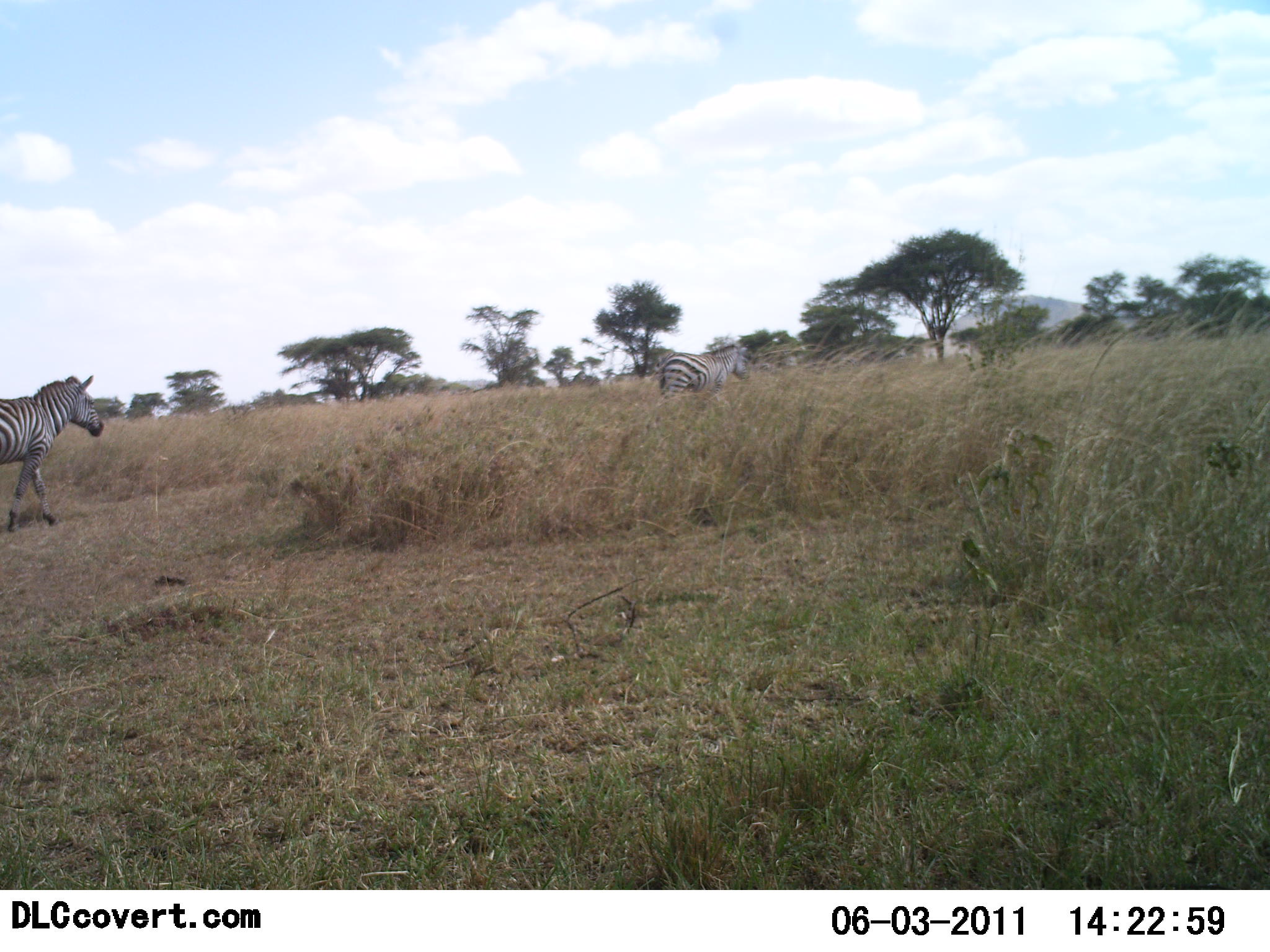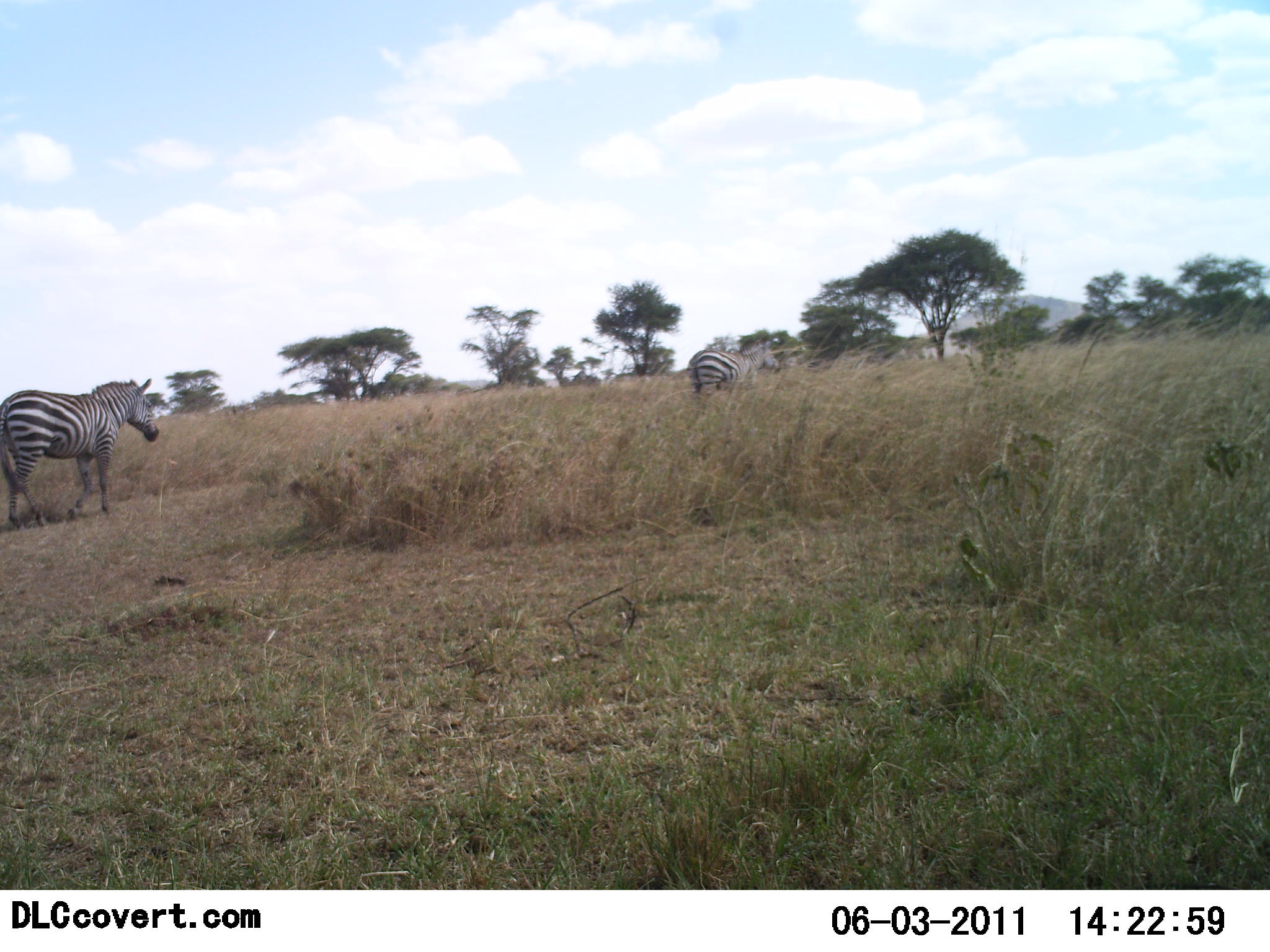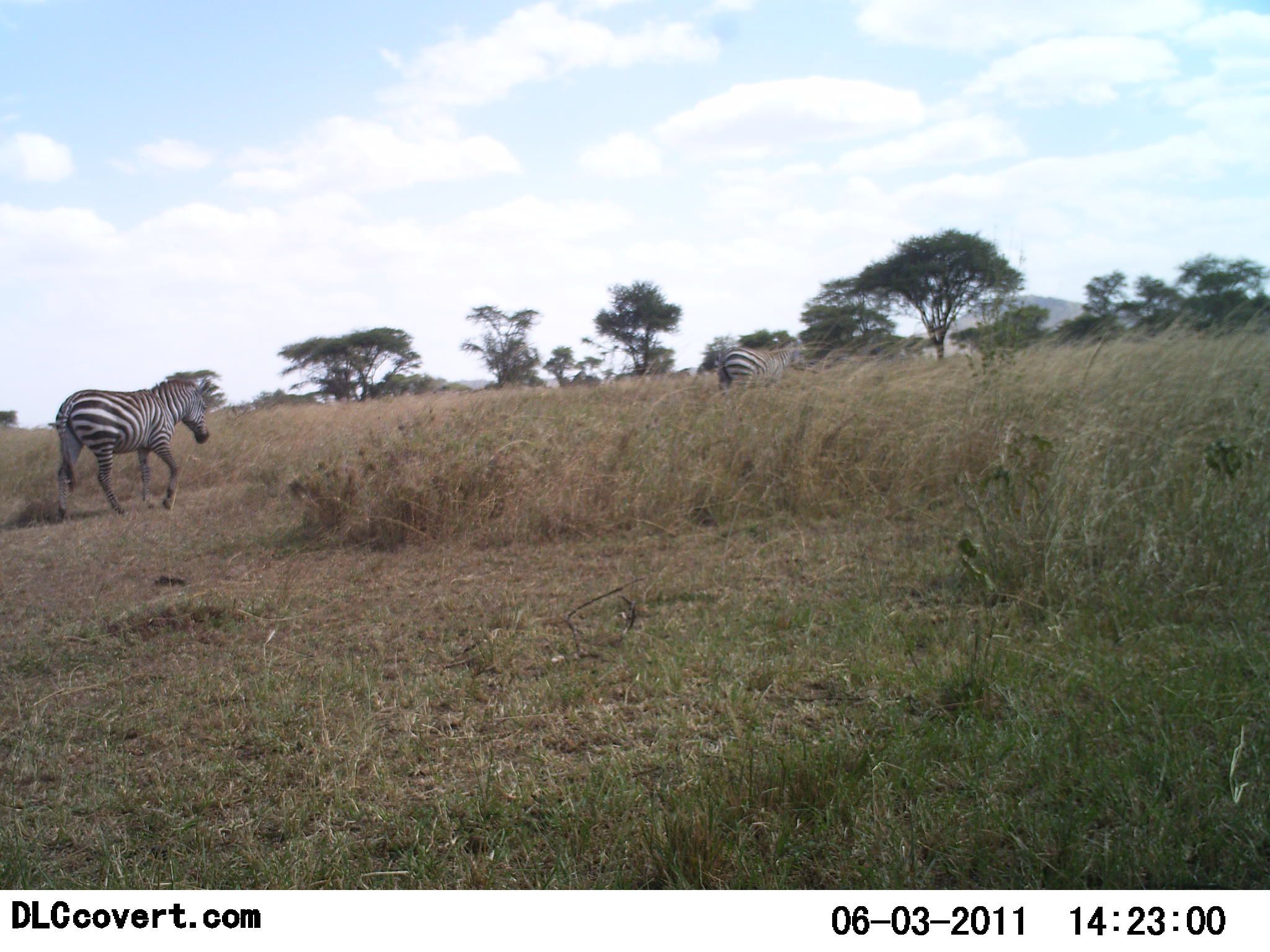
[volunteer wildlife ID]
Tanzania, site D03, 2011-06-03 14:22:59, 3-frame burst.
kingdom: Animalia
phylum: Chordata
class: Mammalia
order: Perissodactyla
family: Equidae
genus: Equus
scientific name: Equus quagga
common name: plains zebra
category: zebra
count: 2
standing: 0%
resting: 0%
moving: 100%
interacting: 0%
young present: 0%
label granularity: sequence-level